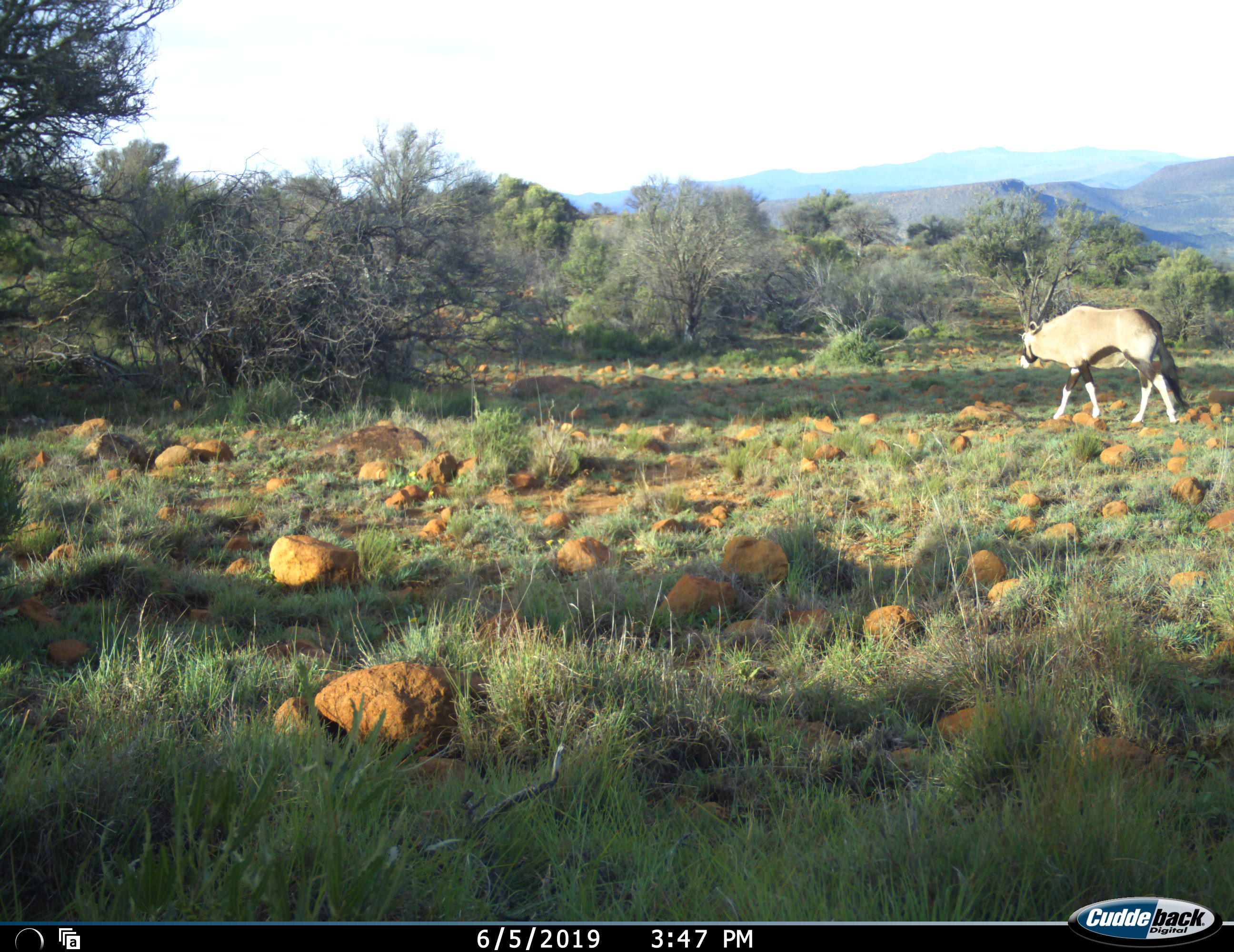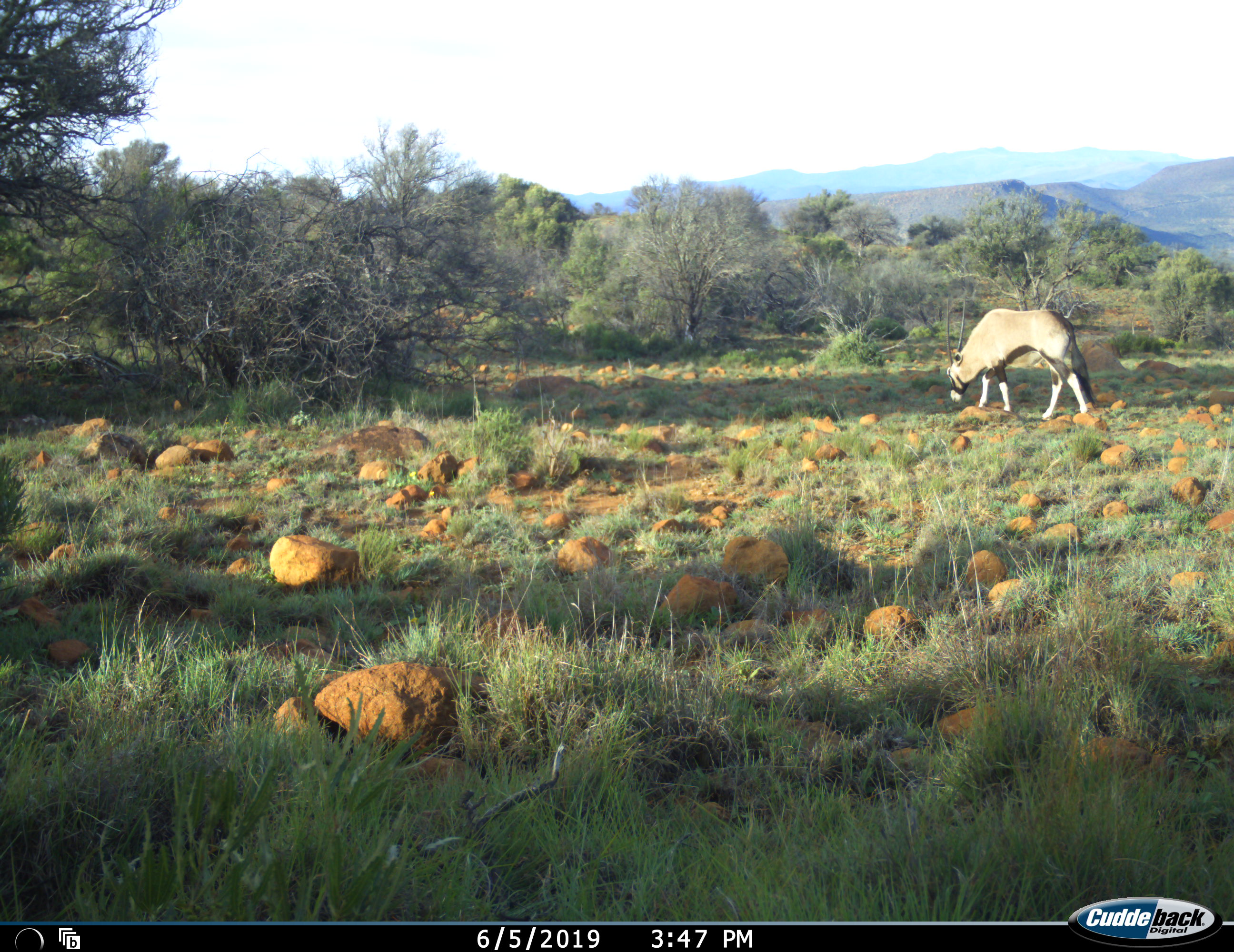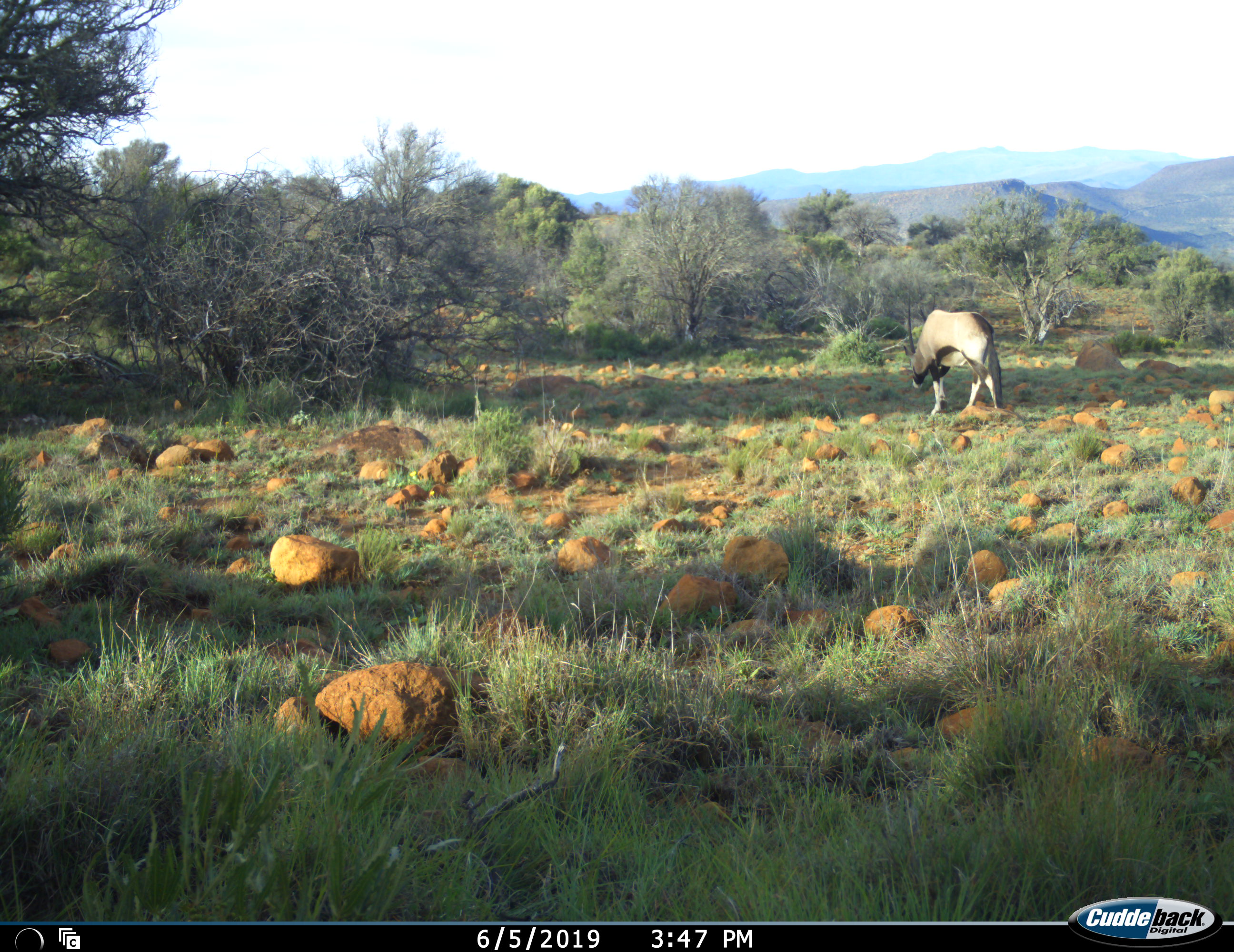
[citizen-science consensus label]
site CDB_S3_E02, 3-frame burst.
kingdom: Animalia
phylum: Chordata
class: Mammalia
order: Artiodactyla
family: Bovidae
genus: Oryx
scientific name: Oryx gazella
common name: gemsbok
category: oryx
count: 1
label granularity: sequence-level